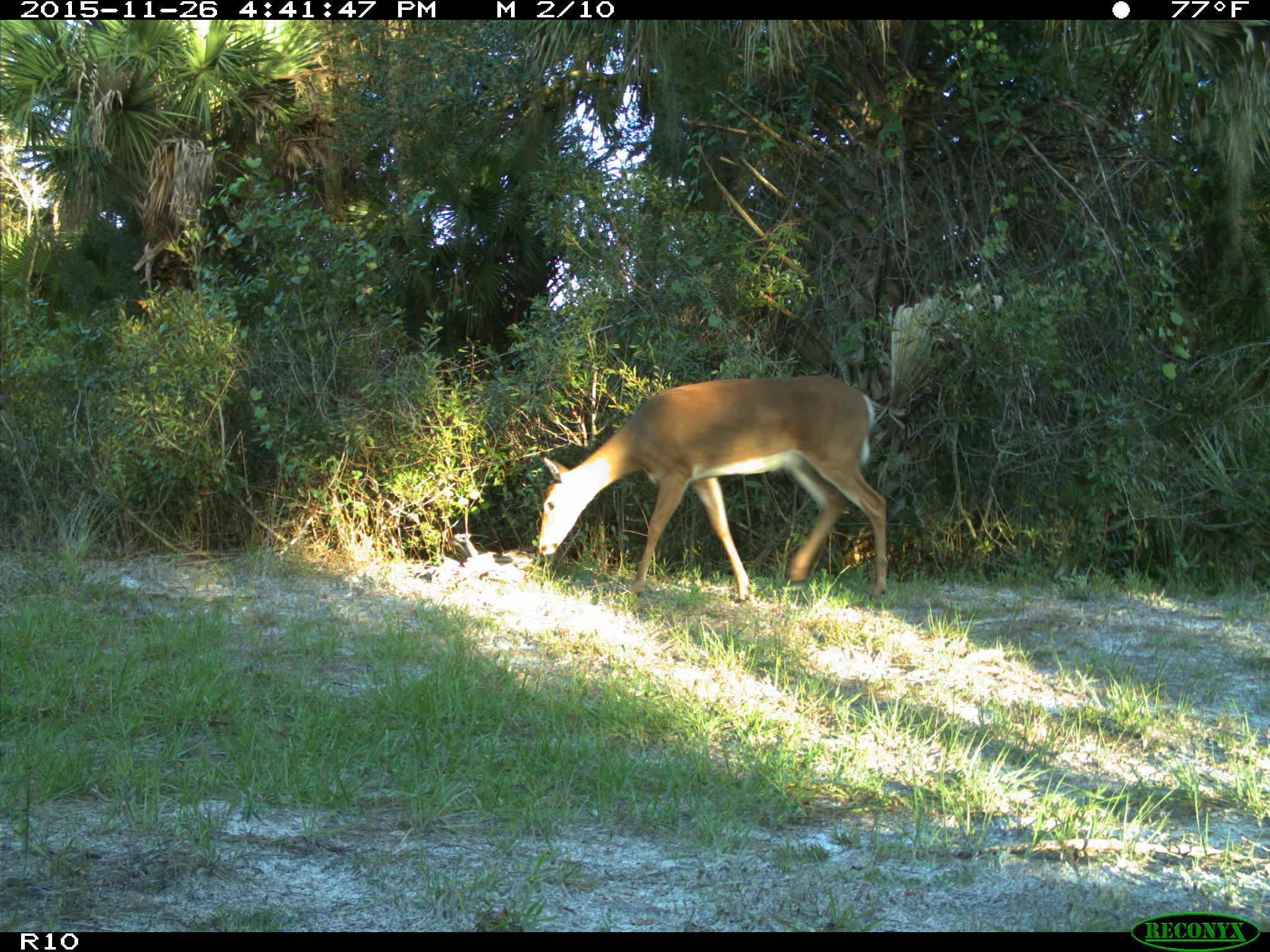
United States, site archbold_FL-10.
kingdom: Animalia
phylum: Chordata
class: Mammalia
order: Artiodactyla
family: Cervidae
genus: Odocoileus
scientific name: Odocoileus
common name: deer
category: unidentified deer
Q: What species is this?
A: Unidentified deer (deer) (Odocoileus).